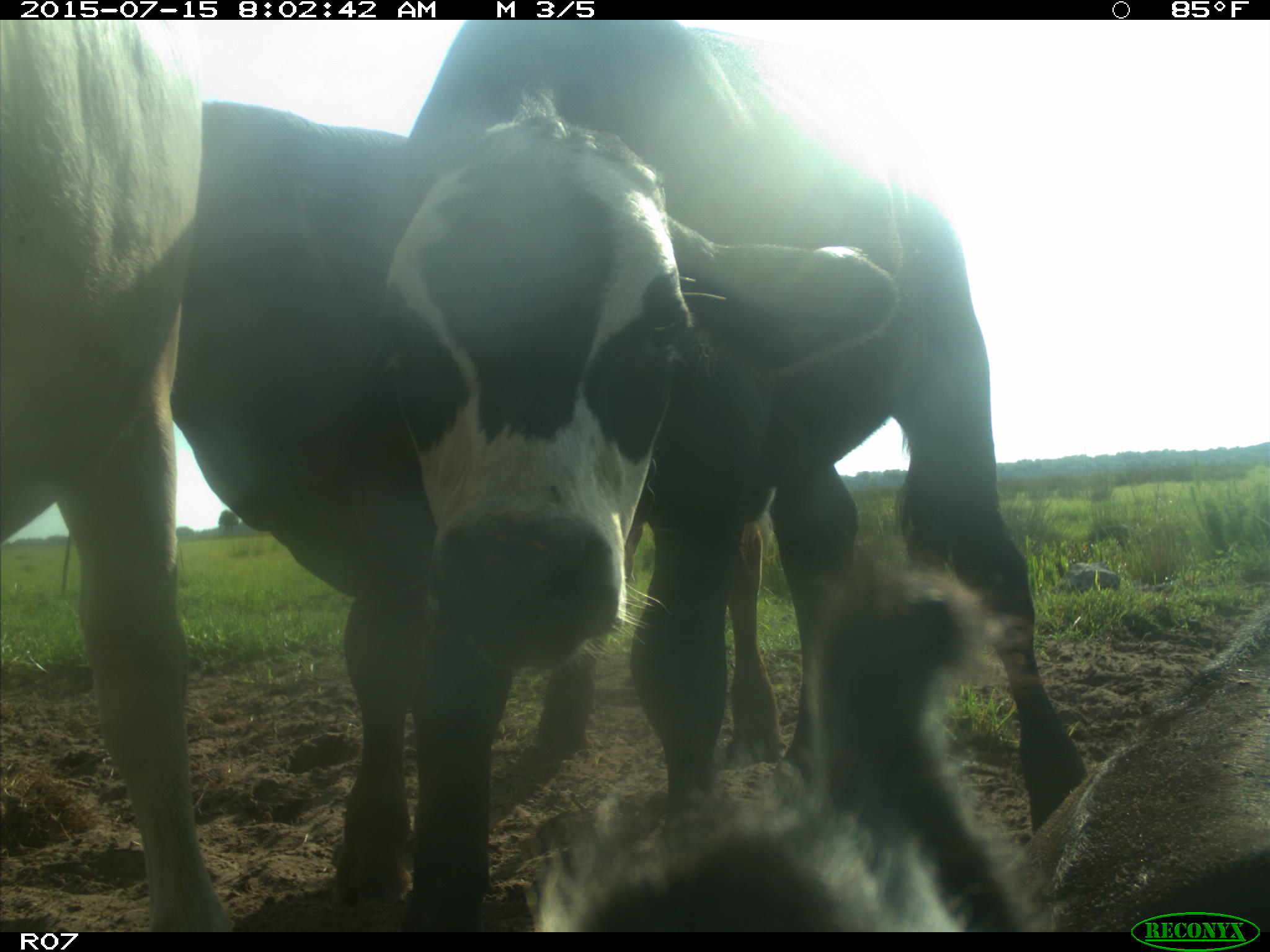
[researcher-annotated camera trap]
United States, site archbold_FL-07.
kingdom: Animalia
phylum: Chordata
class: Mammalia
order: Artiodactyla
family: Bovidae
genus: Bos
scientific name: Bos taurus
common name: domestic cow